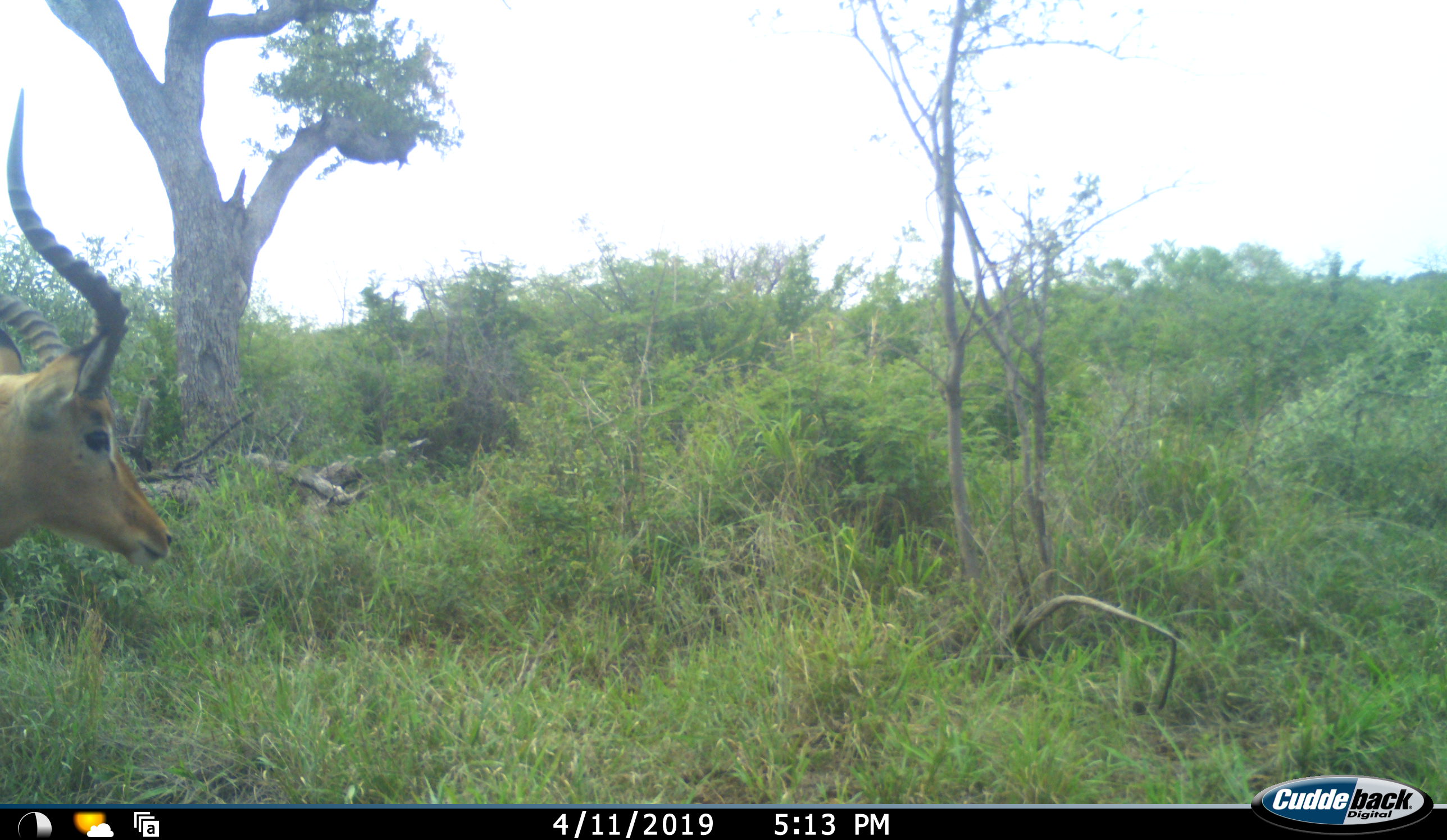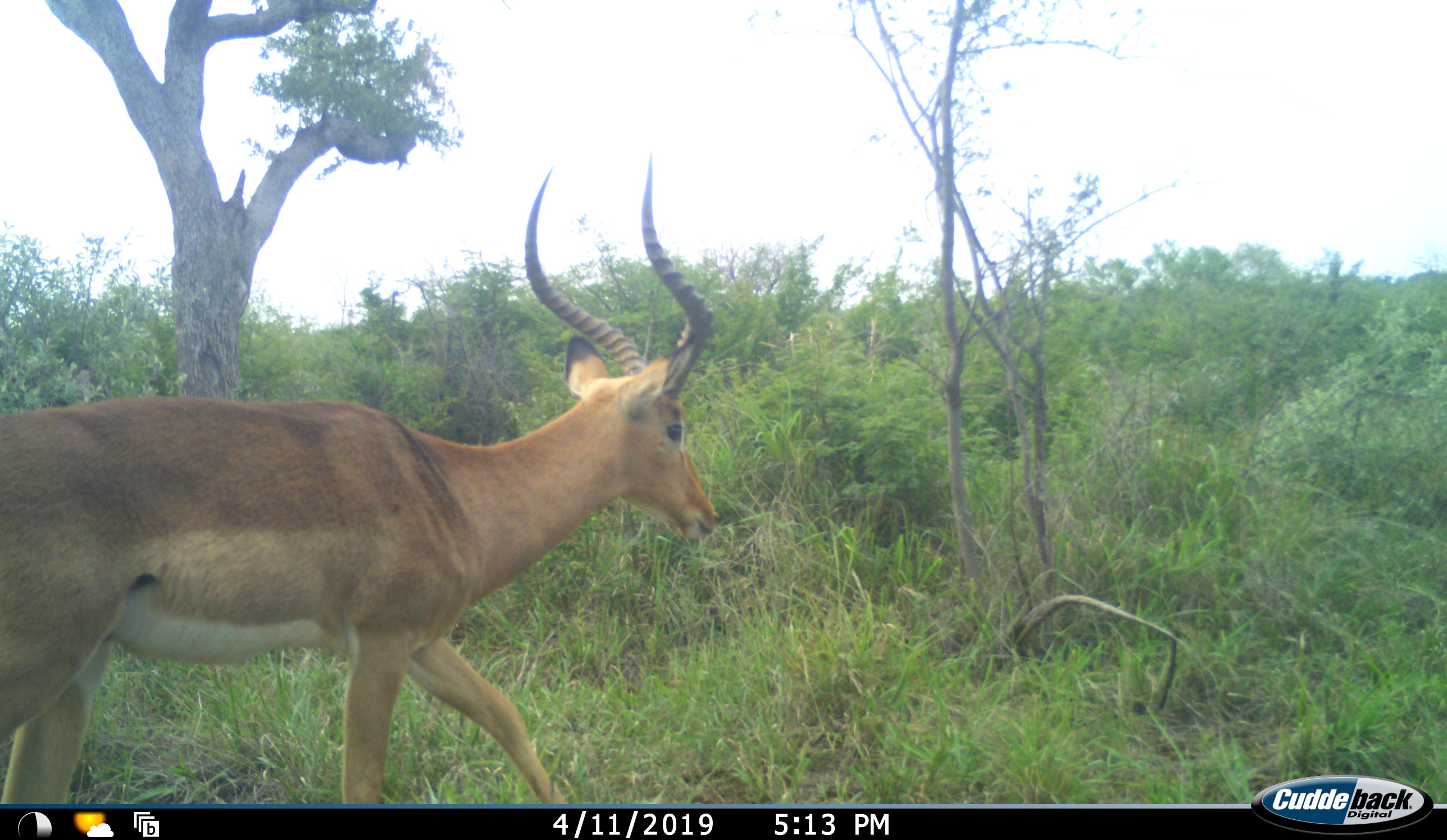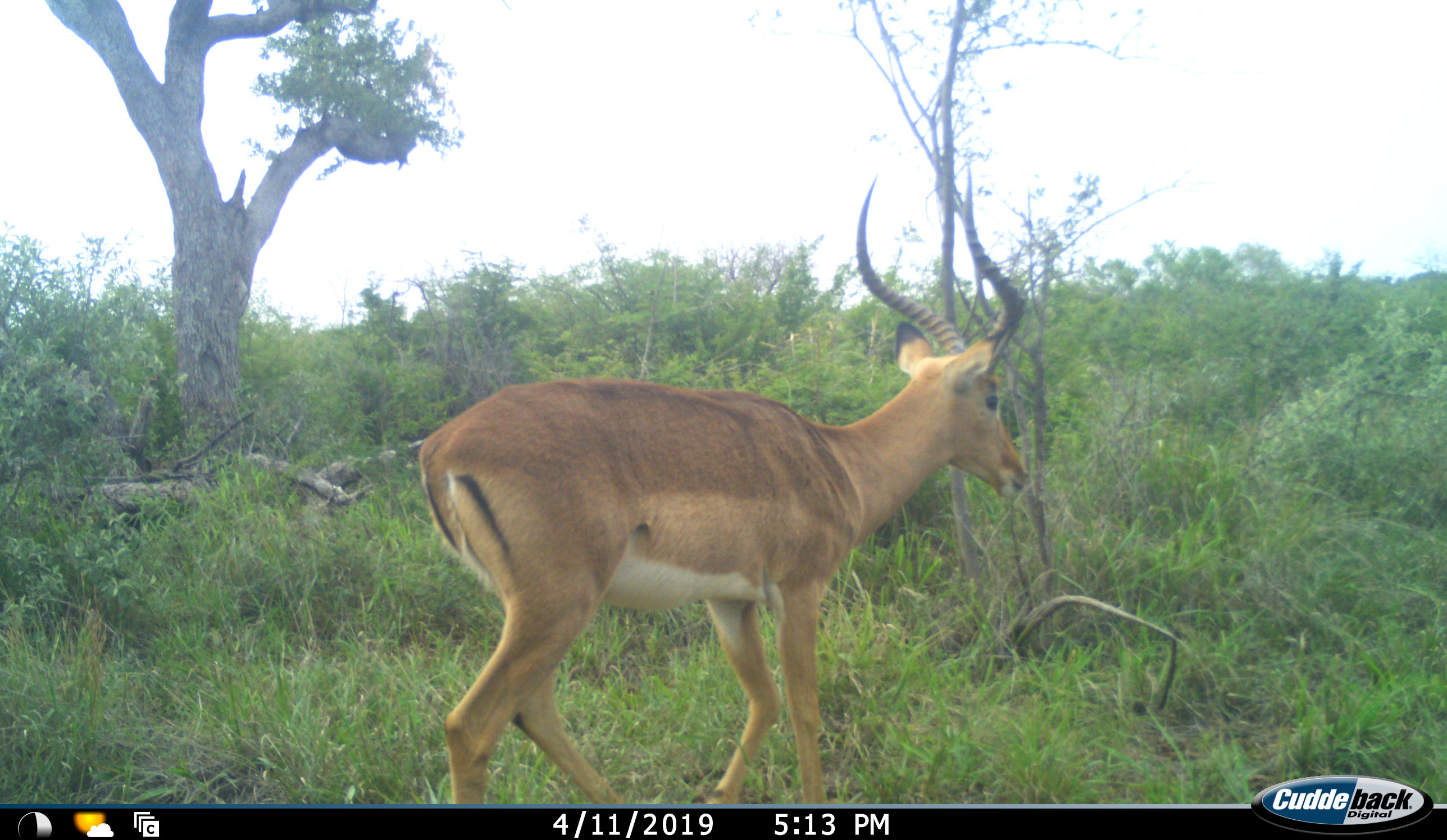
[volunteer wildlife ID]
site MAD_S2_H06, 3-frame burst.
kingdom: Animalia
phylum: Chordata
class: Mammalia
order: Artiodactyla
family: Bovidae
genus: Aepyceros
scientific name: Aepyceros melampus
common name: impala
Impala (Aepyceros melampus), count 1. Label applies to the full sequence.